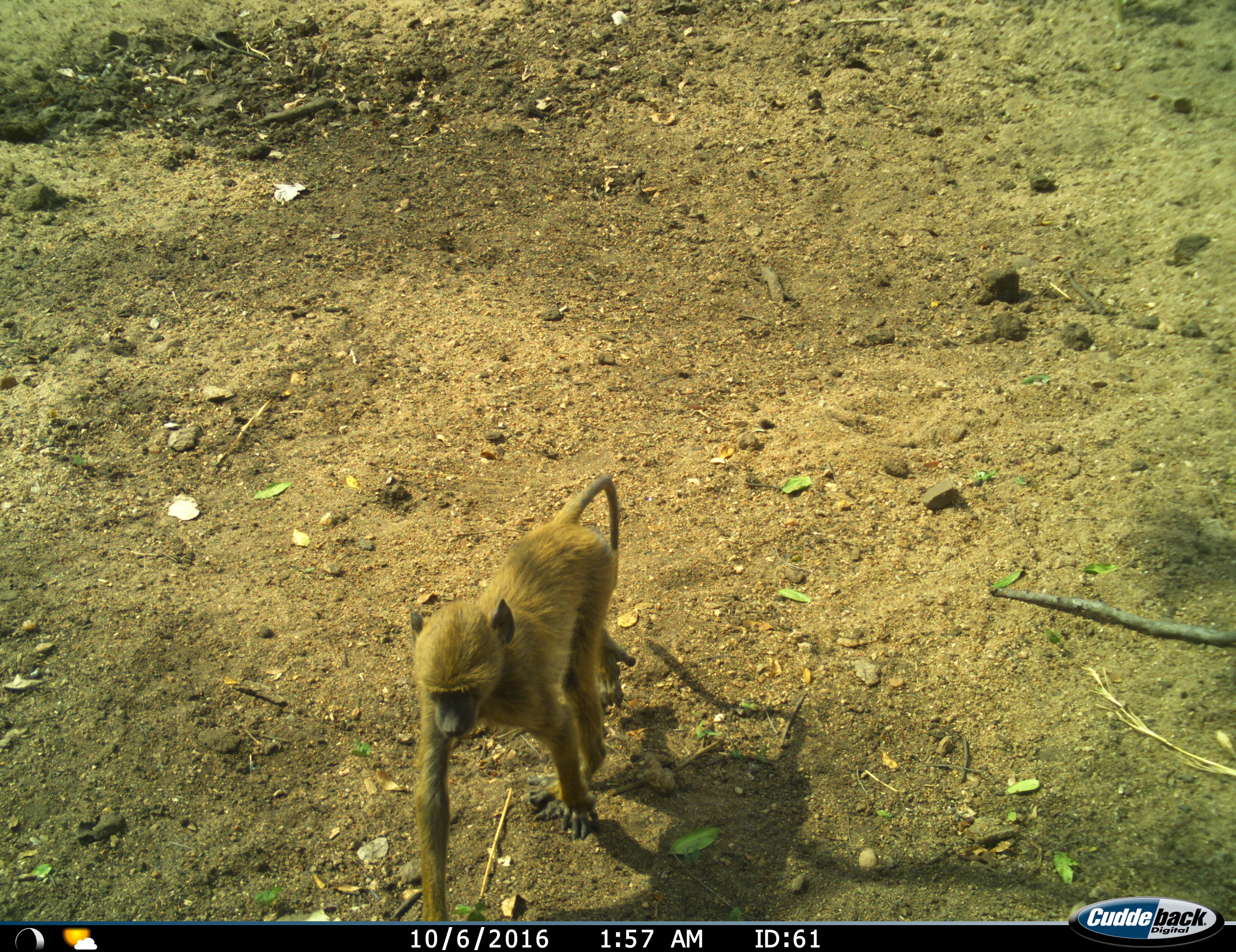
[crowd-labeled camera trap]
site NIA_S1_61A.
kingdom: Animalia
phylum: Chordata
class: Mammalia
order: Primates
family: Cercopithecidae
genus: Papio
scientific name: Papio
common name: baboon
Baboon (Papio), count 1. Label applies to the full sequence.